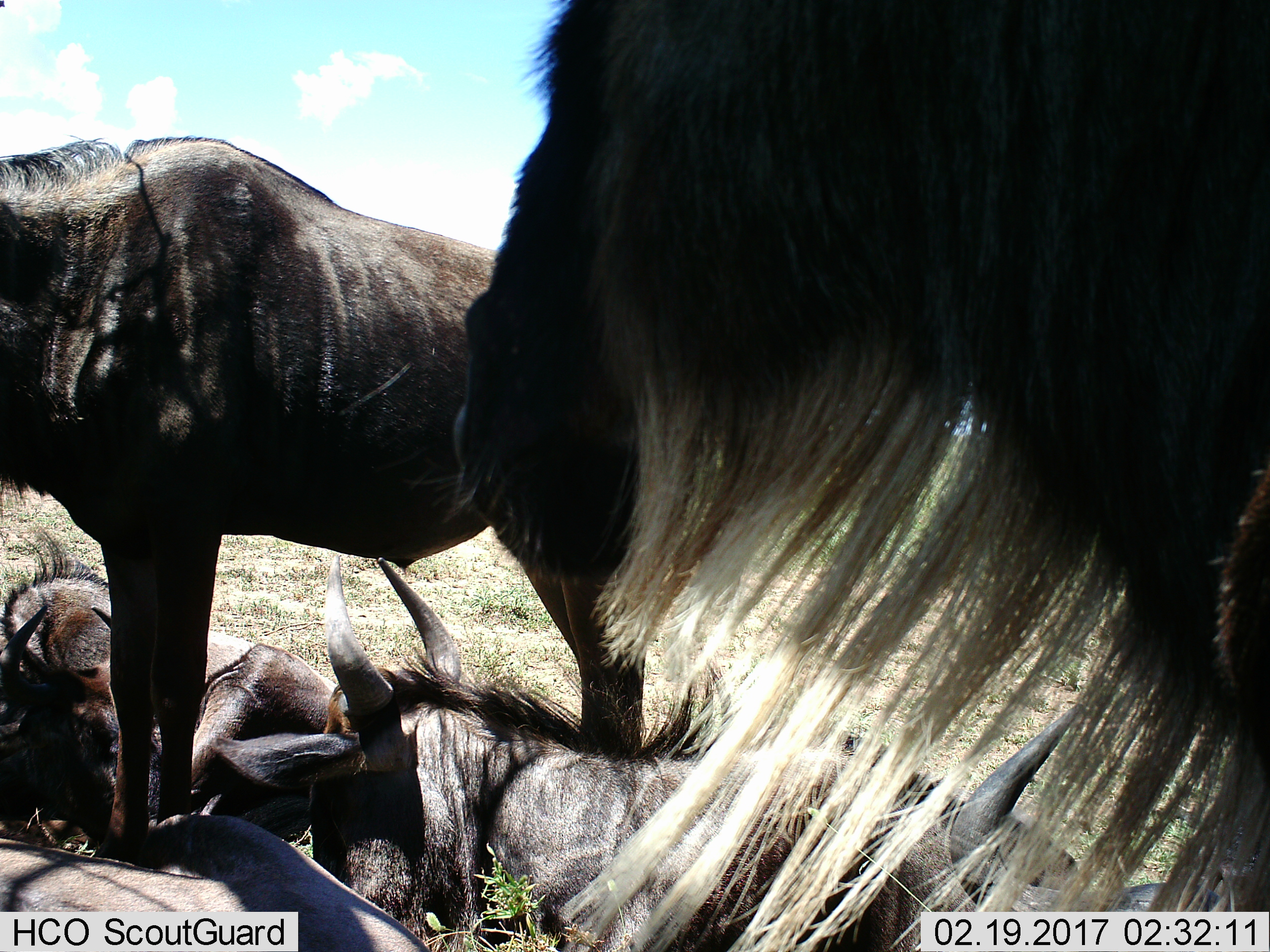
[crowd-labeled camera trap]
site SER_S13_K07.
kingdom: Animalia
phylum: Chordata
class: Mammalia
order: Artiodactyla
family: Bovidae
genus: Connochaetes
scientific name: Connochaetes taurinus taurinus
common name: blue wildebeest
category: wildebeestblue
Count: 6.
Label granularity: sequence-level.